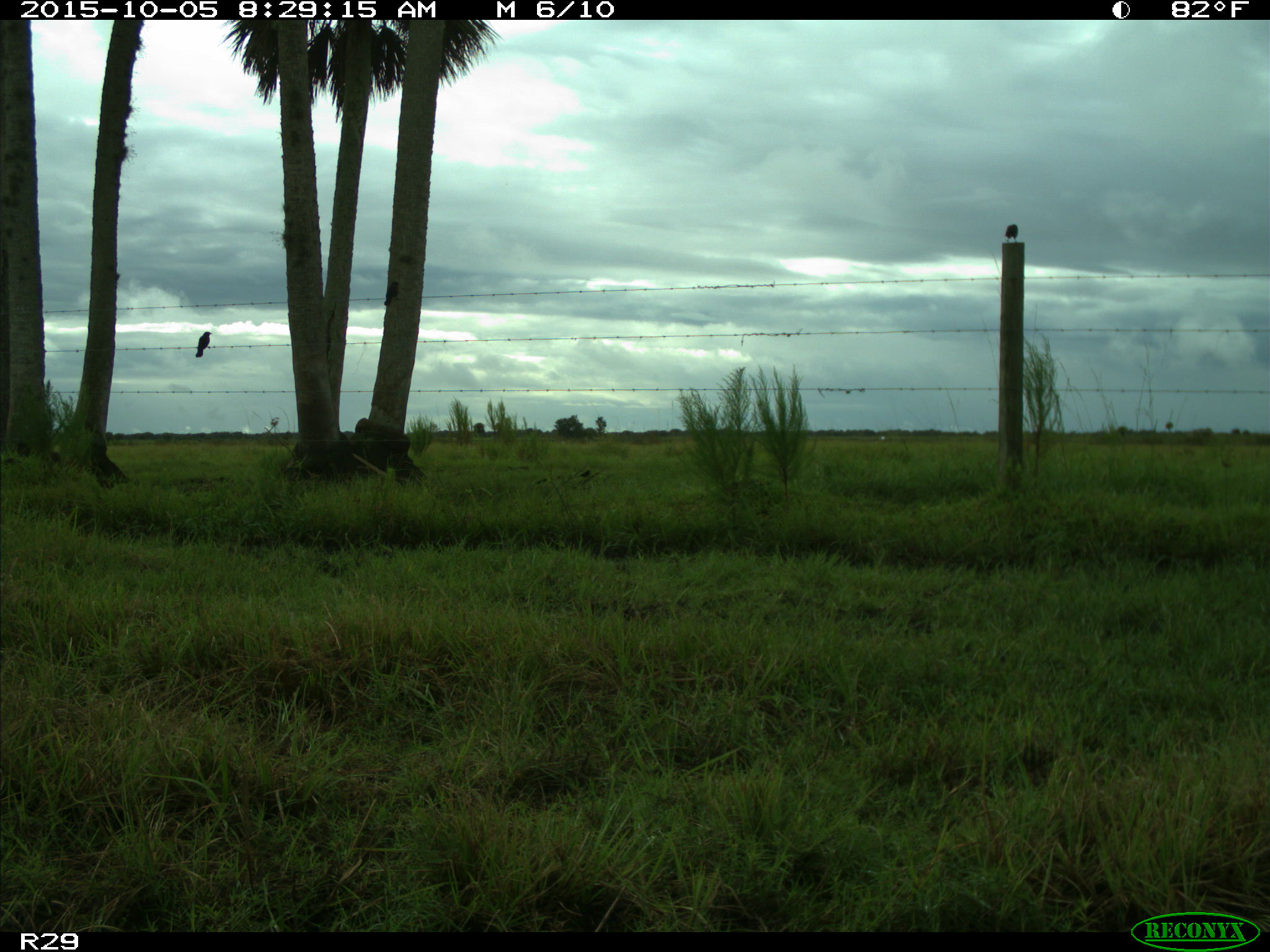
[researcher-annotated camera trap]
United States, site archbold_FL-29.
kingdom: Animalia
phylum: Chordata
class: Aves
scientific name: Aves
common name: birds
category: unidentified bird